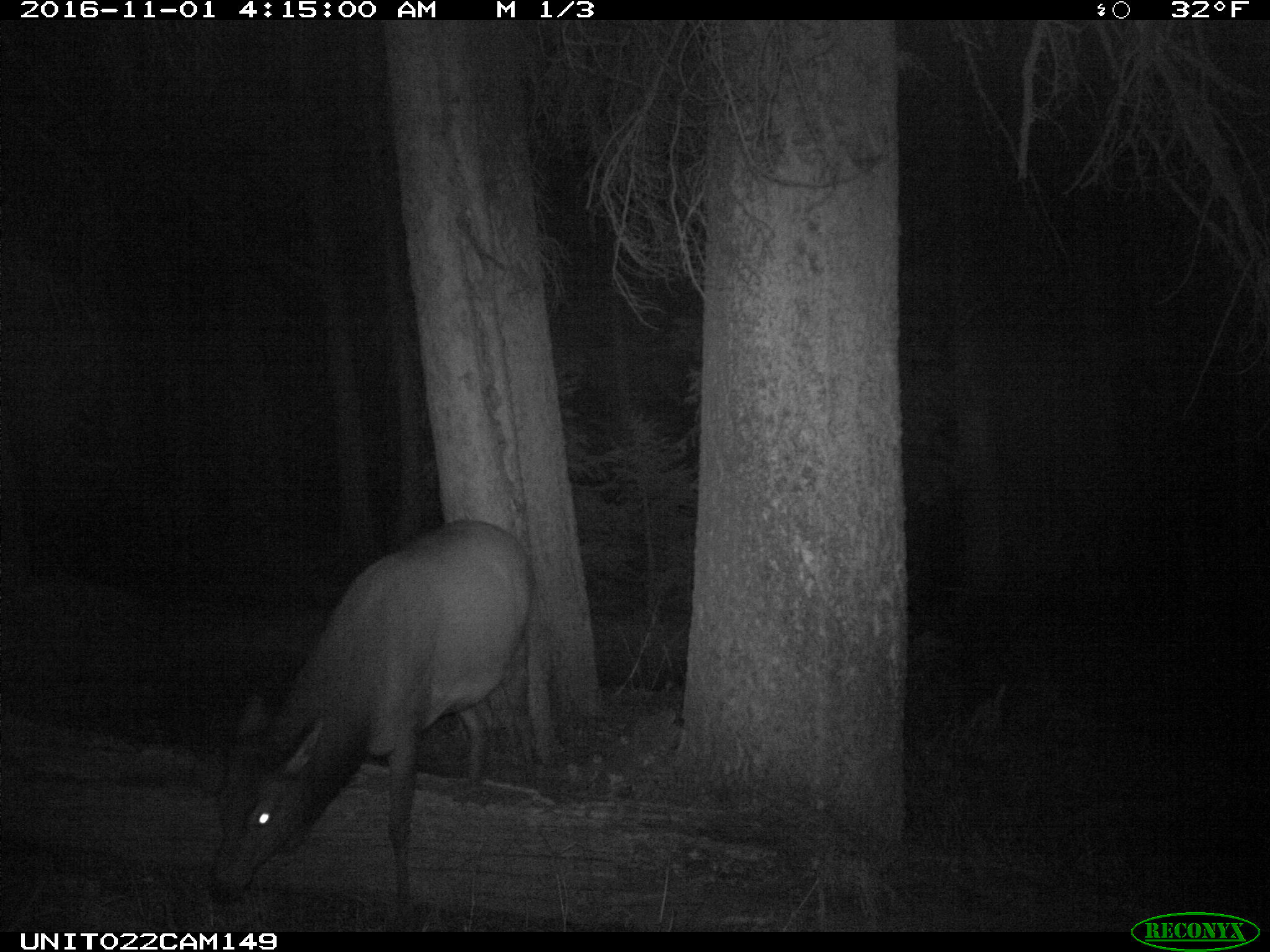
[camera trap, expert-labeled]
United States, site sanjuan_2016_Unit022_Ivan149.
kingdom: Animalia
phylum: Chordata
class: Mammalia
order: Artiodactyla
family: Cervidae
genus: Cervus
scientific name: Cervus elaphus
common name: red deer